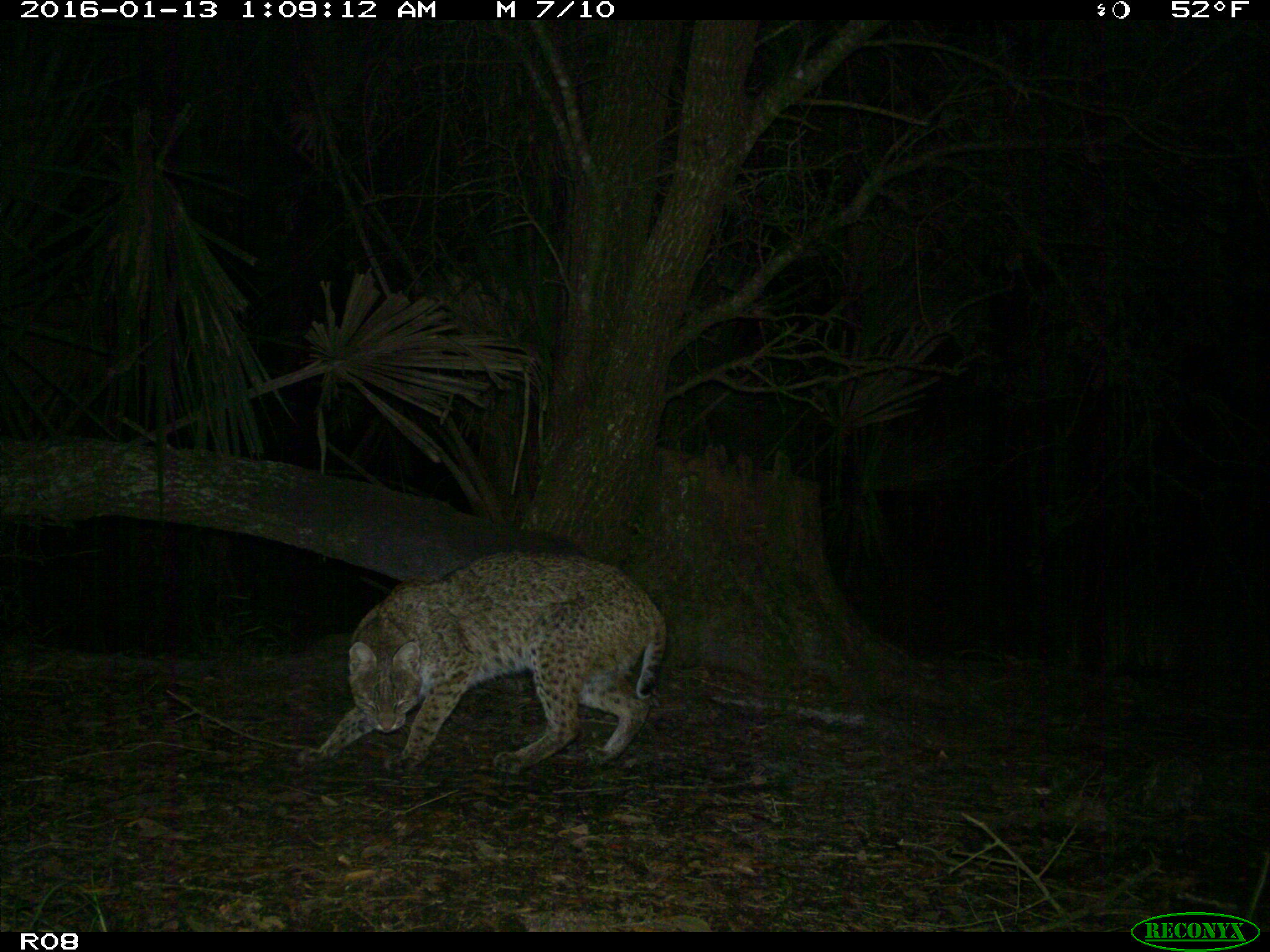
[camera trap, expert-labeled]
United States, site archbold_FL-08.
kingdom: Animalia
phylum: Chordata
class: Mammalia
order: Carnivora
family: Felidae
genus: Lynx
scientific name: Lynx rufus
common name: bobcat